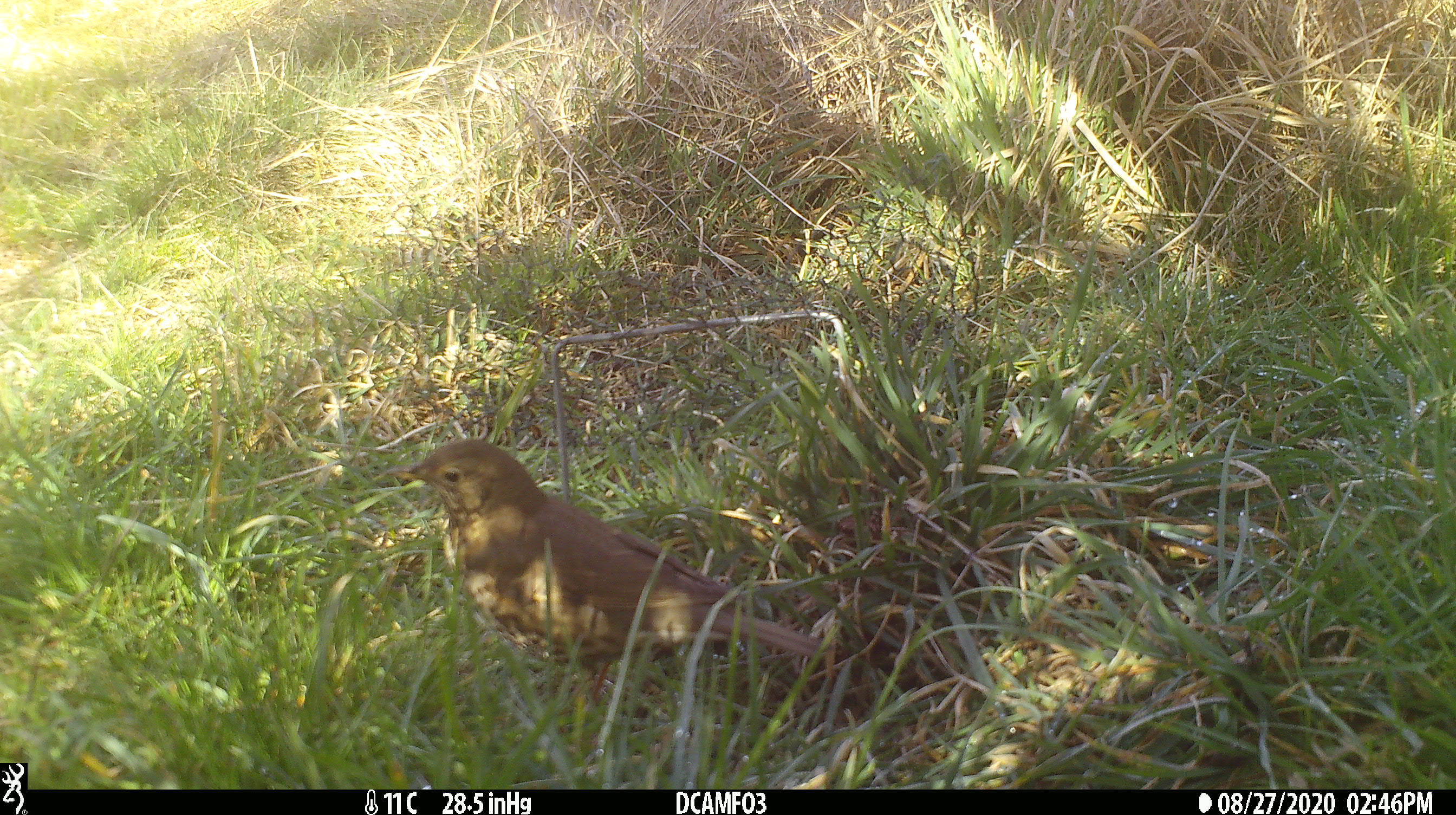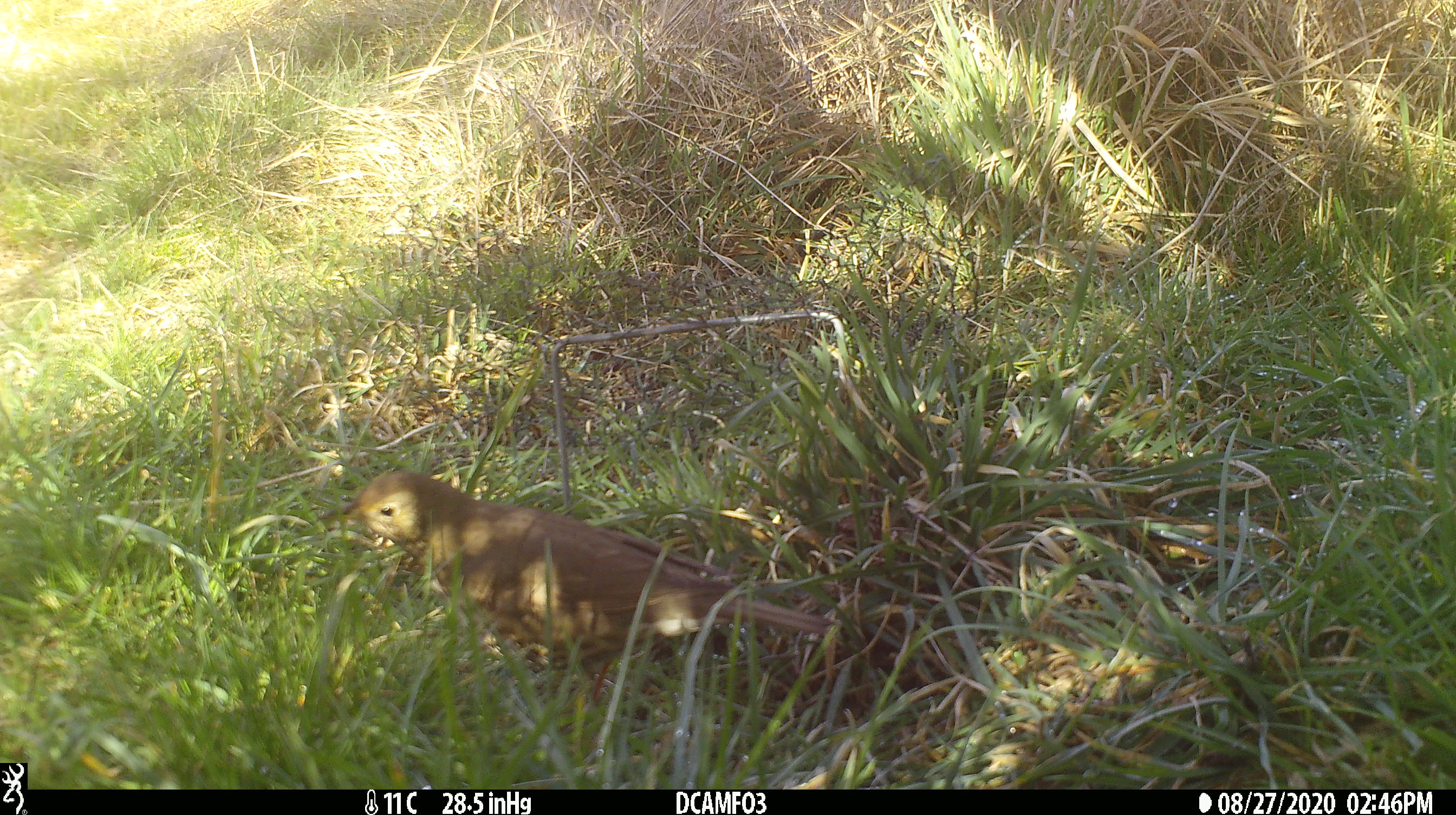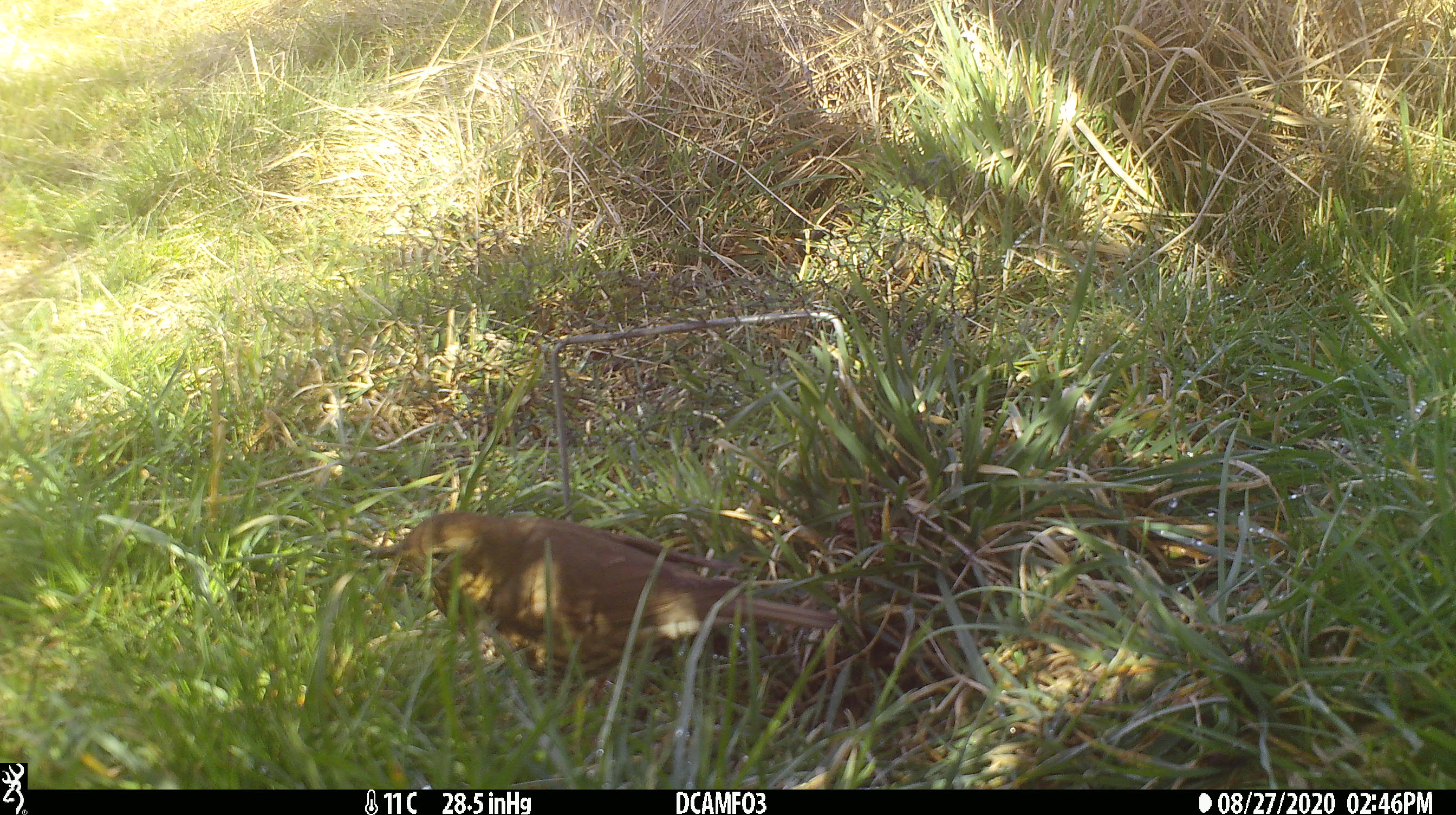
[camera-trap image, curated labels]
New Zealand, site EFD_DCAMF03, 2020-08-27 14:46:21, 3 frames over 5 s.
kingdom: Animalia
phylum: Chordata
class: Aves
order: Passeriformes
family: Turdidae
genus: Turdus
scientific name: Turdus philomelos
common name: song thrush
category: thrush